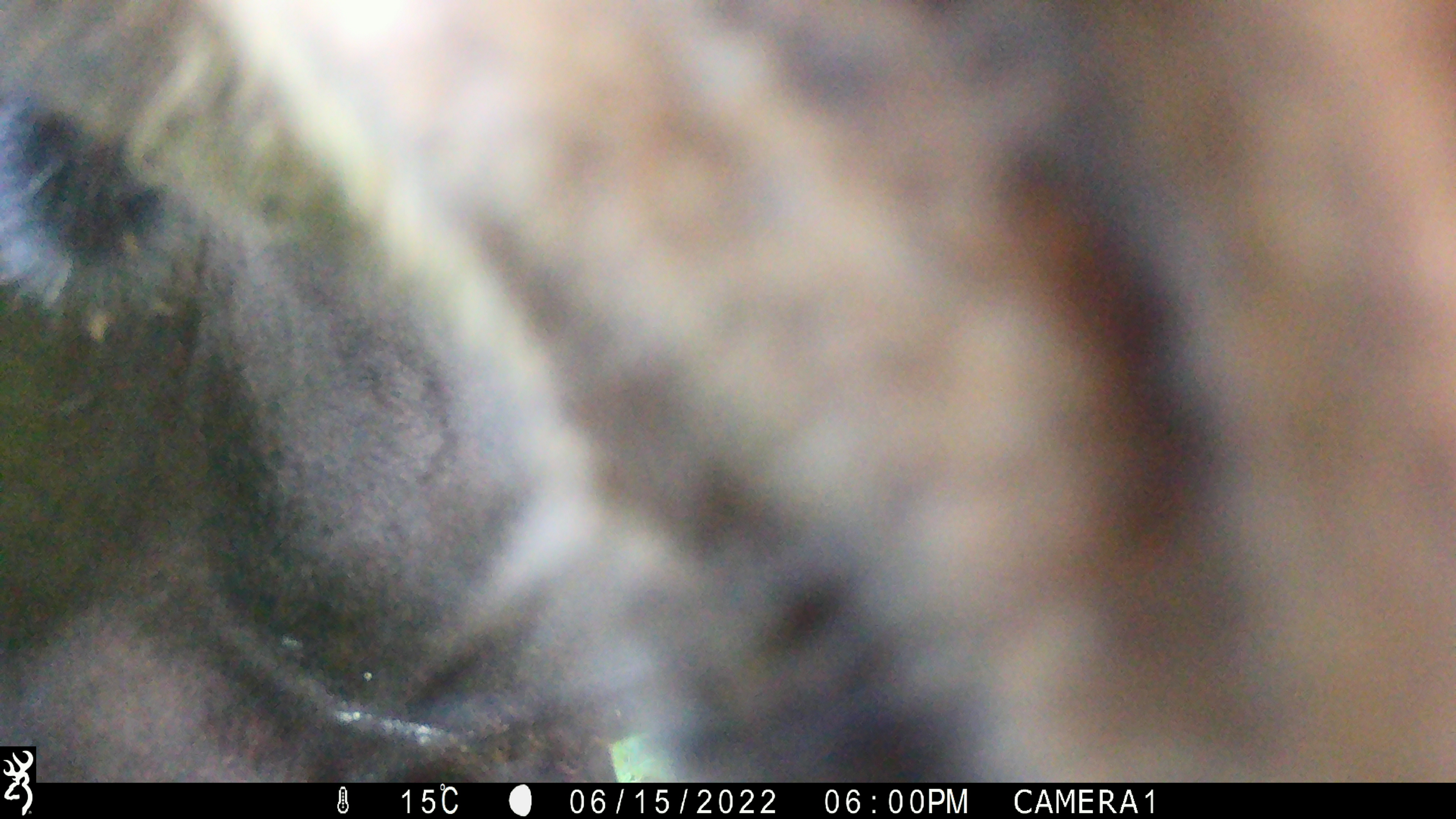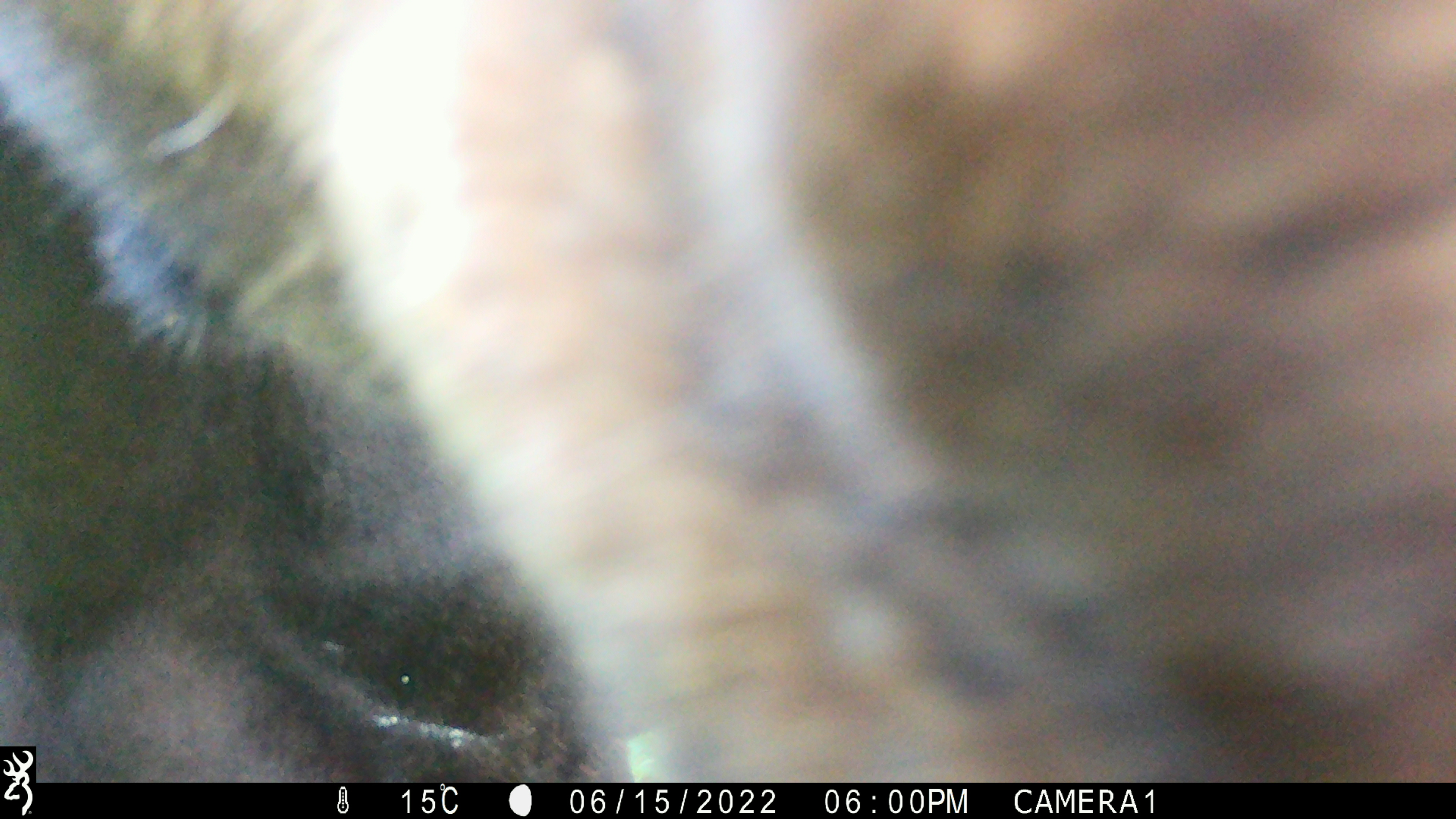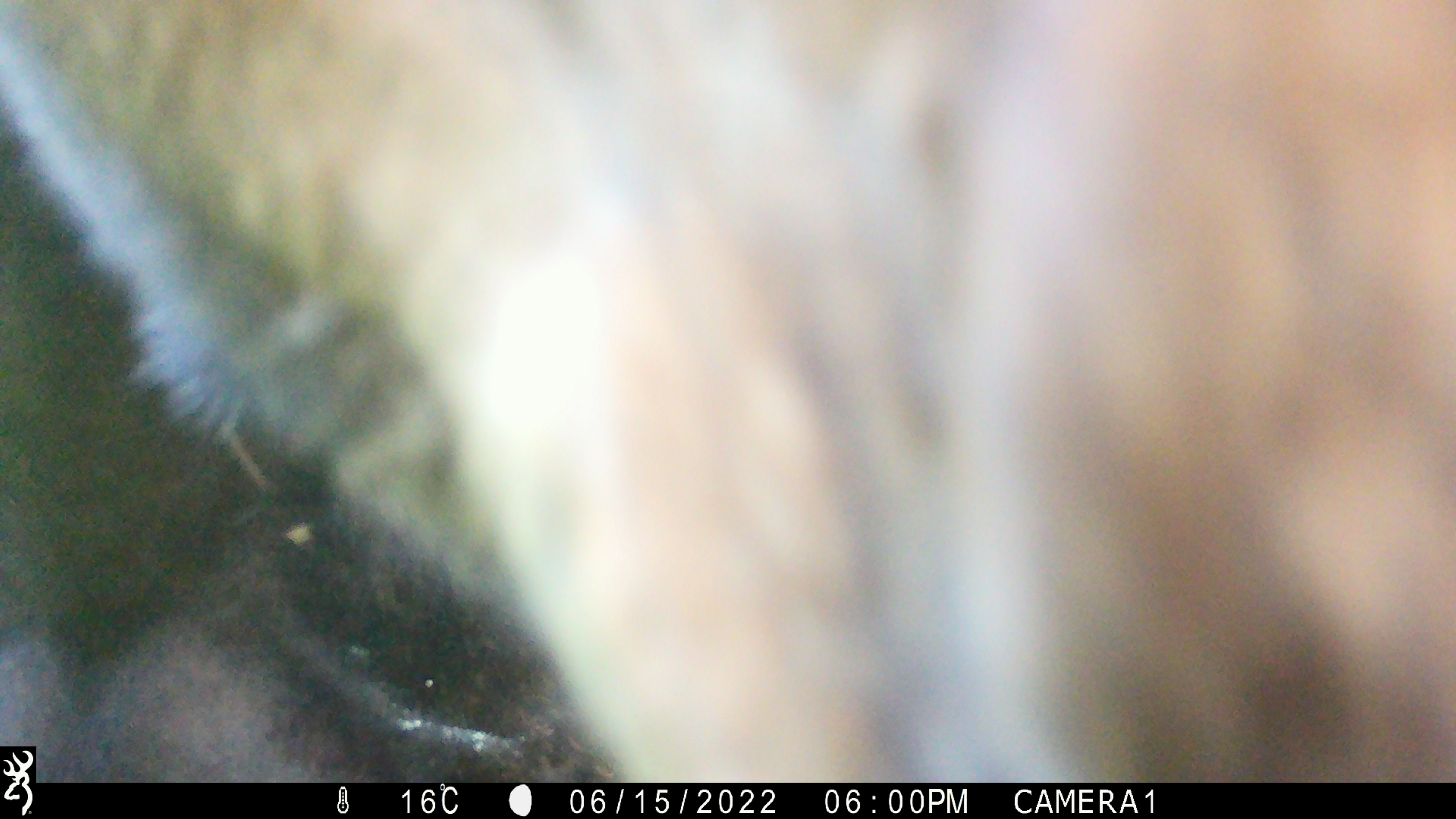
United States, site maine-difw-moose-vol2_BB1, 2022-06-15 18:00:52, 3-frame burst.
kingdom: Animalia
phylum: Chordata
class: Mammalia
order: Artiodactyla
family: Cervidae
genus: Alces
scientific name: Alces alces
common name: moose